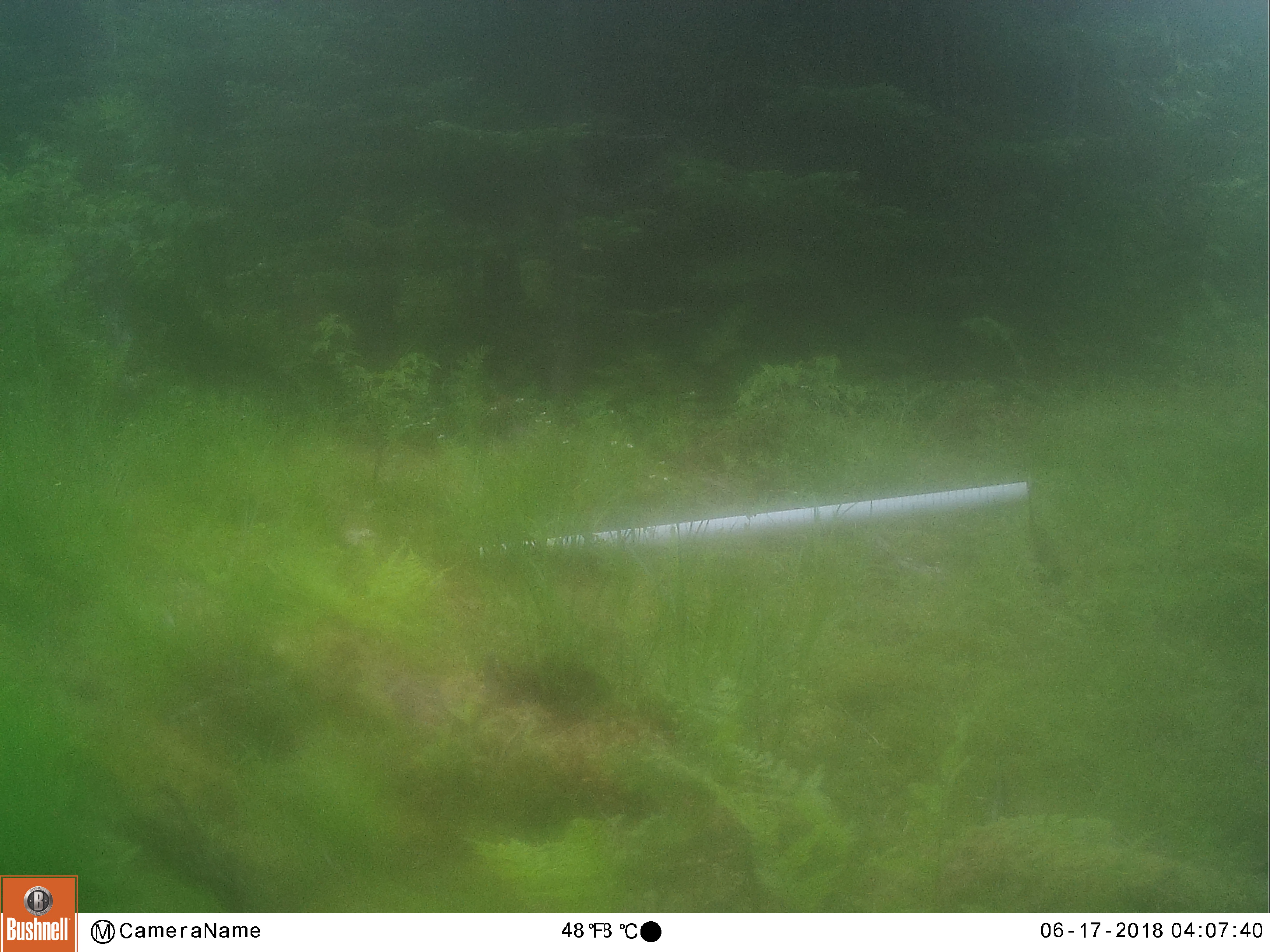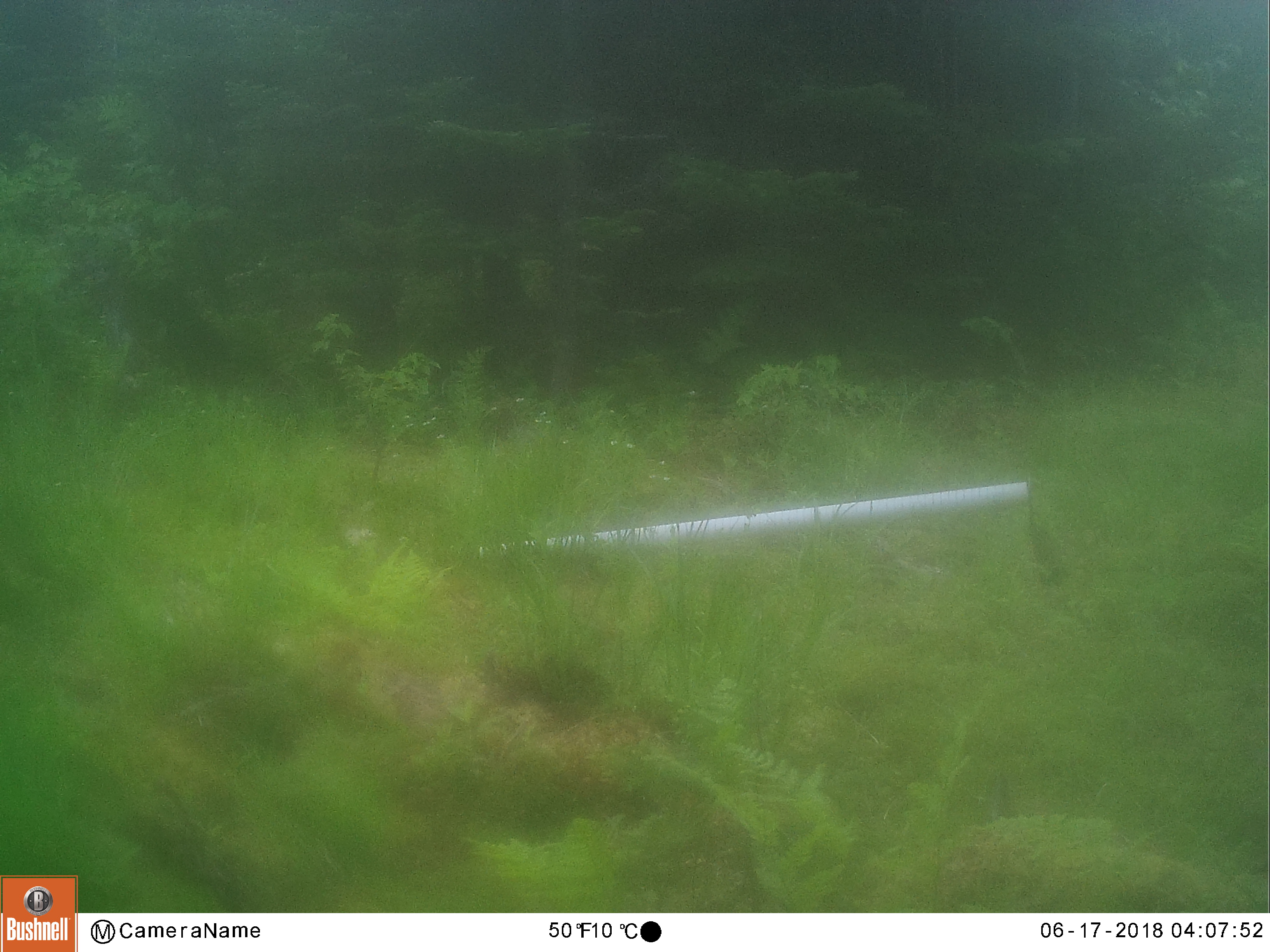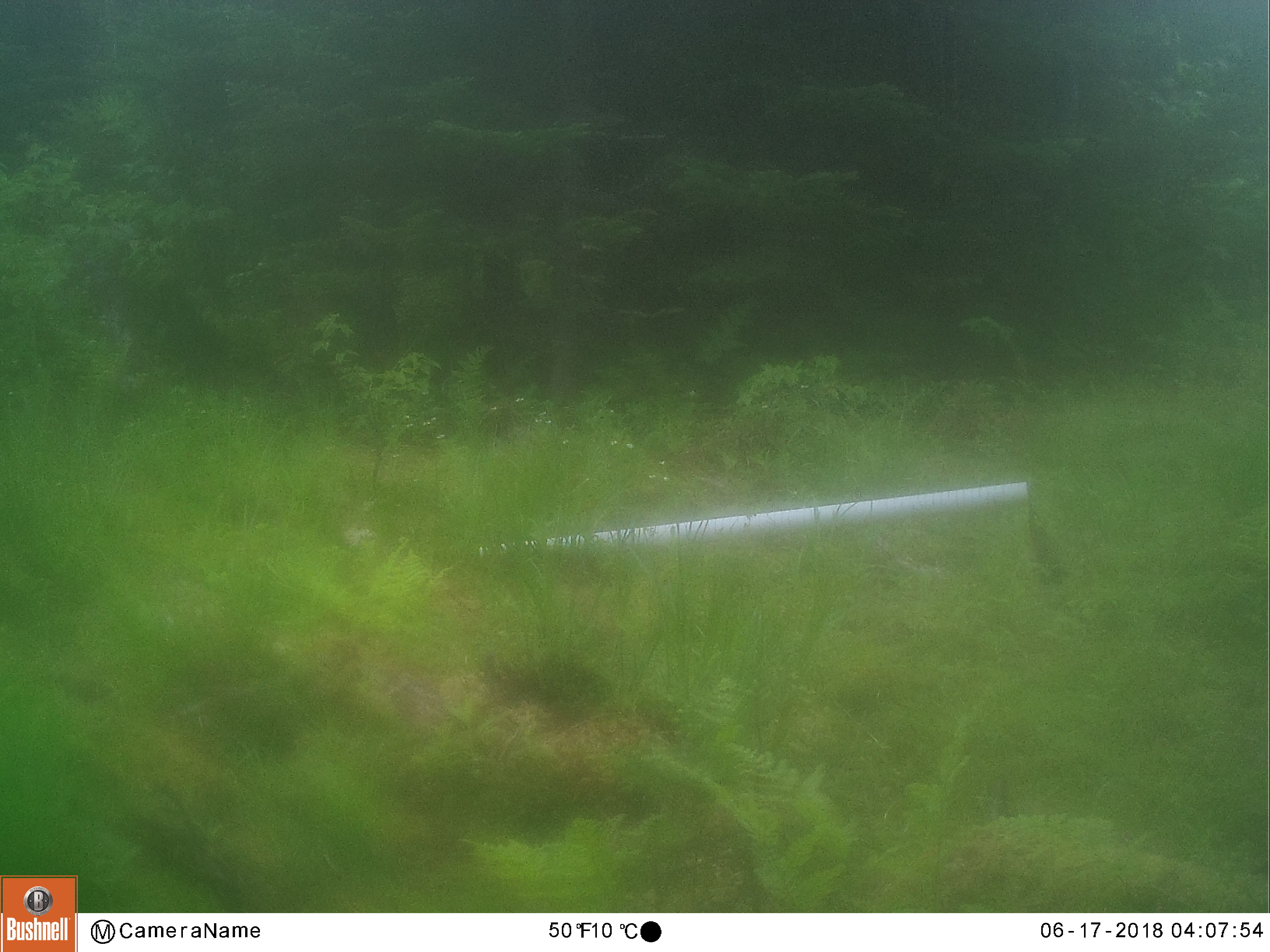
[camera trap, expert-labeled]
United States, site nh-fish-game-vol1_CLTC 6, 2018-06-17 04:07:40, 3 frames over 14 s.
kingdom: Animalia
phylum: Chordata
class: Mammalia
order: Artiodactyla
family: Cervidae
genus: Alces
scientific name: Alces alces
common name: moose